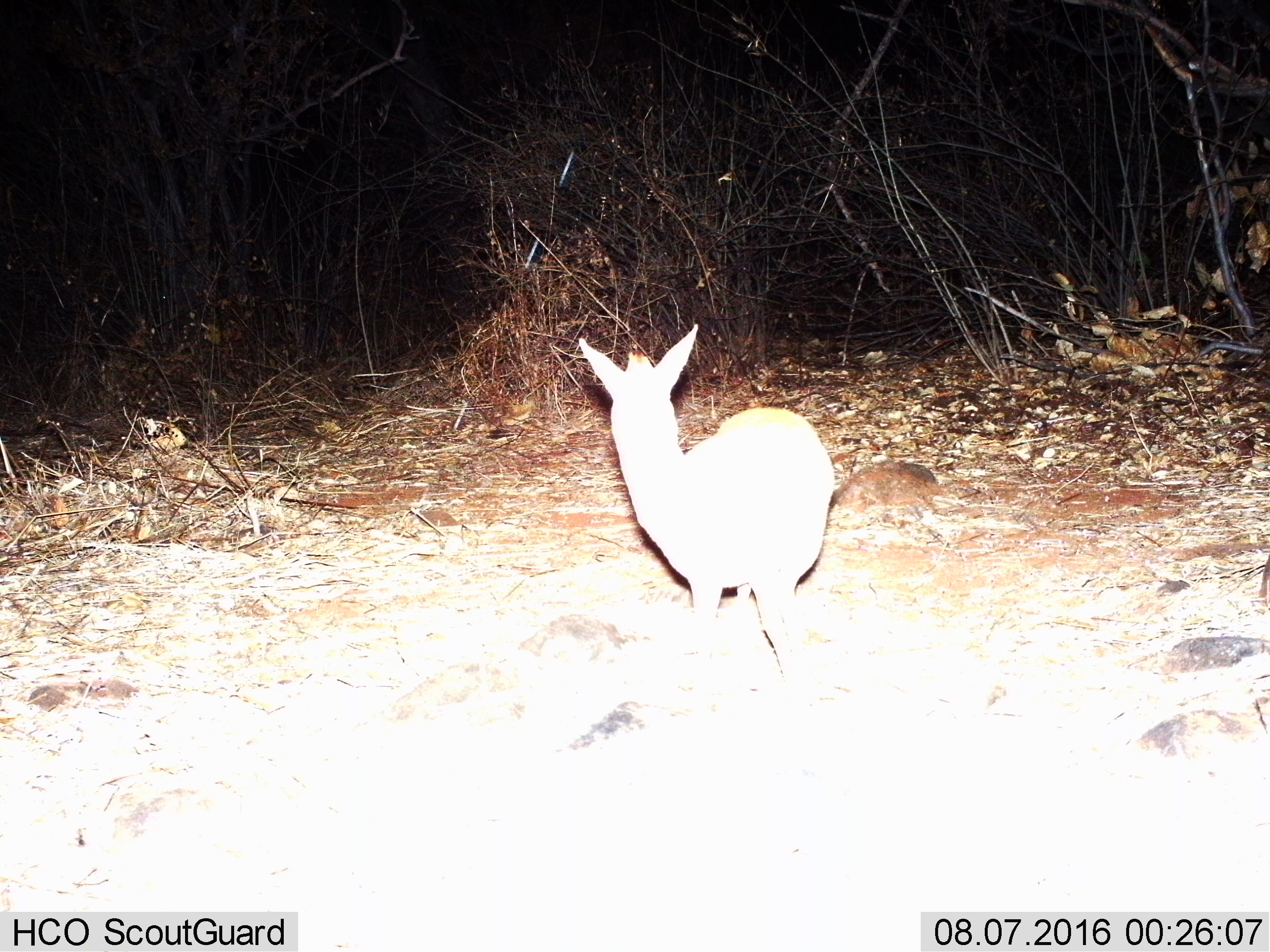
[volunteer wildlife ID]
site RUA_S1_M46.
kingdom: Animalia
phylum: Chordata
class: Mammalia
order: Artiodactyla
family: Bovidae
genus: Madoqua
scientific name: Madoqua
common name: dik-dik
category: dikdik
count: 1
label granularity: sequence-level